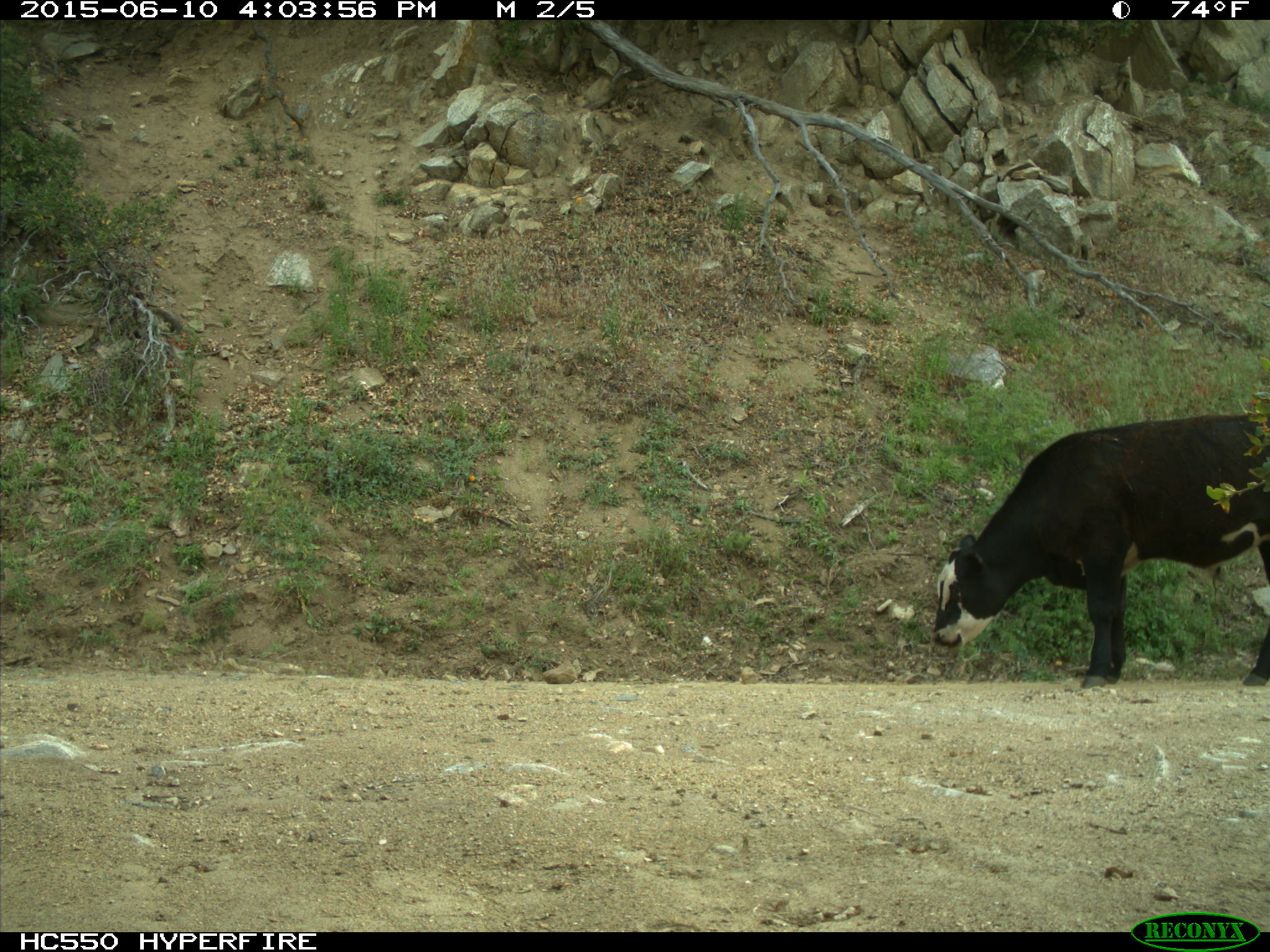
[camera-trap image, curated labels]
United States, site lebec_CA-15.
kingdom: Animalia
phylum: Chordata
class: Mammalia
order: Artiodactyla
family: Bovidae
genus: Bos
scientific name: Bos taurus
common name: domestic cow